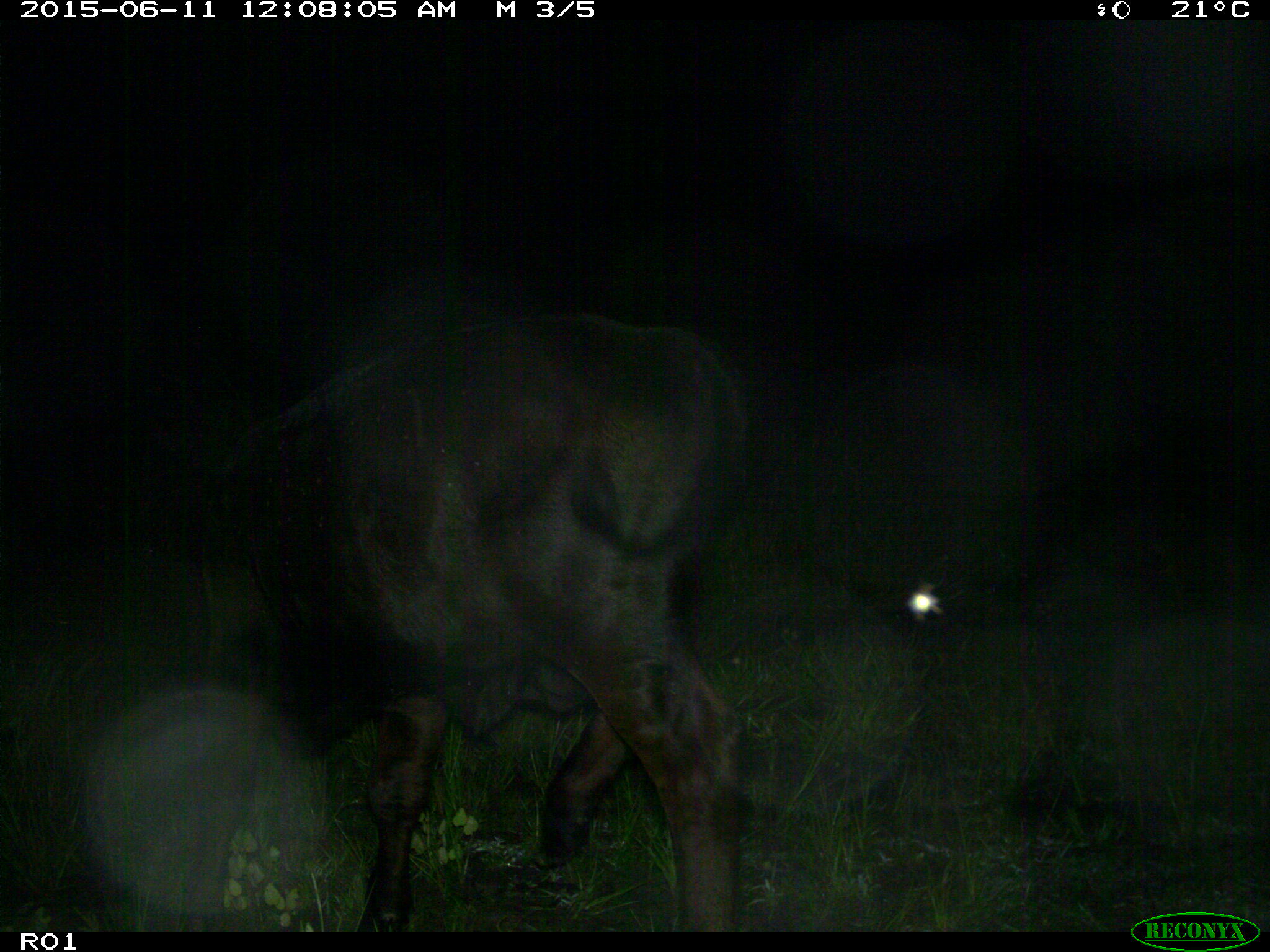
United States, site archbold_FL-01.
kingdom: Animalia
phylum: Chordata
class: Mammalia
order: Artiodactyla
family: Bovidae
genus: Bos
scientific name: Bos taurus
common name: domestic cow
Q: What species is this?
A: Bos taurus (domestic cow).